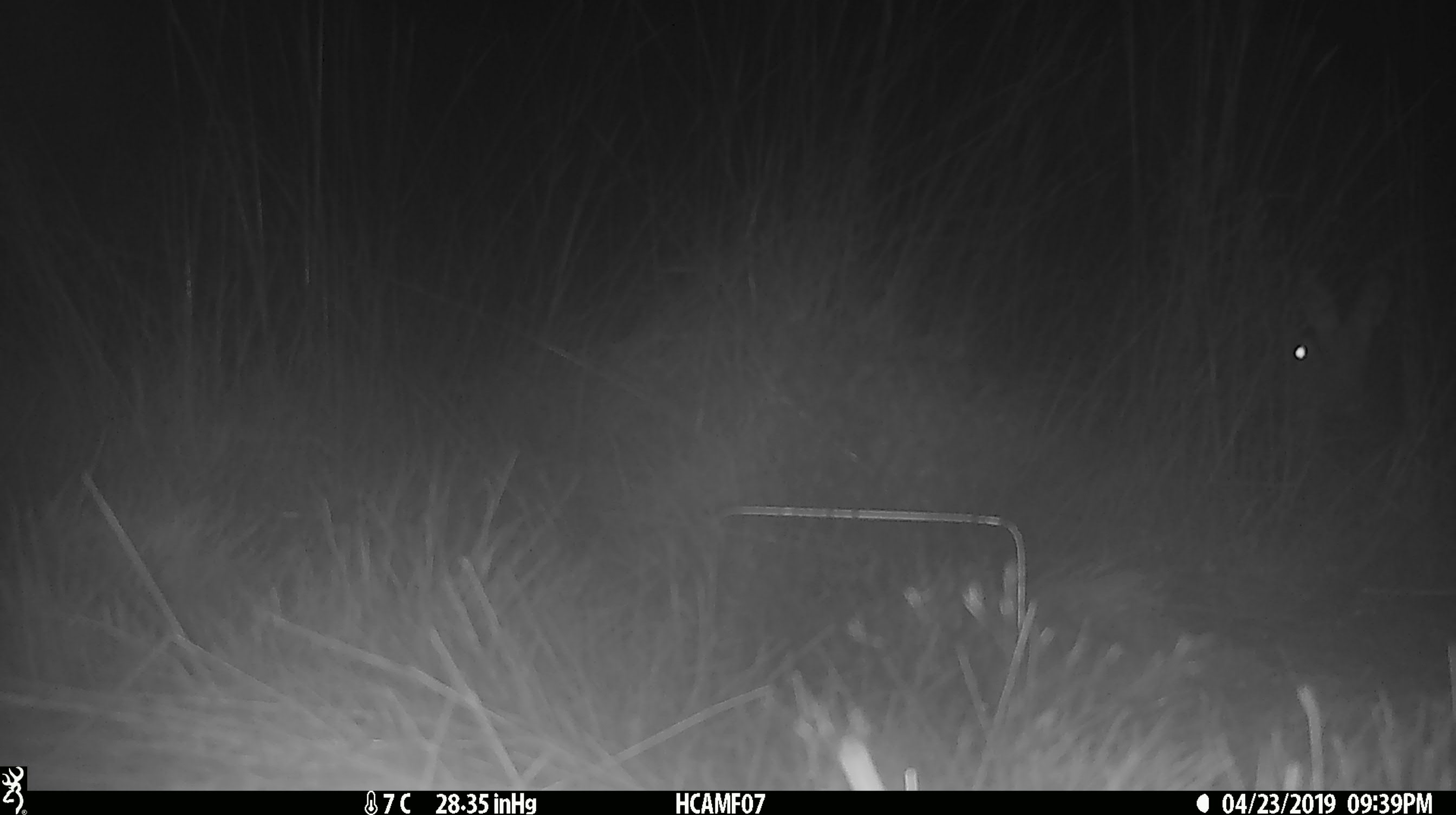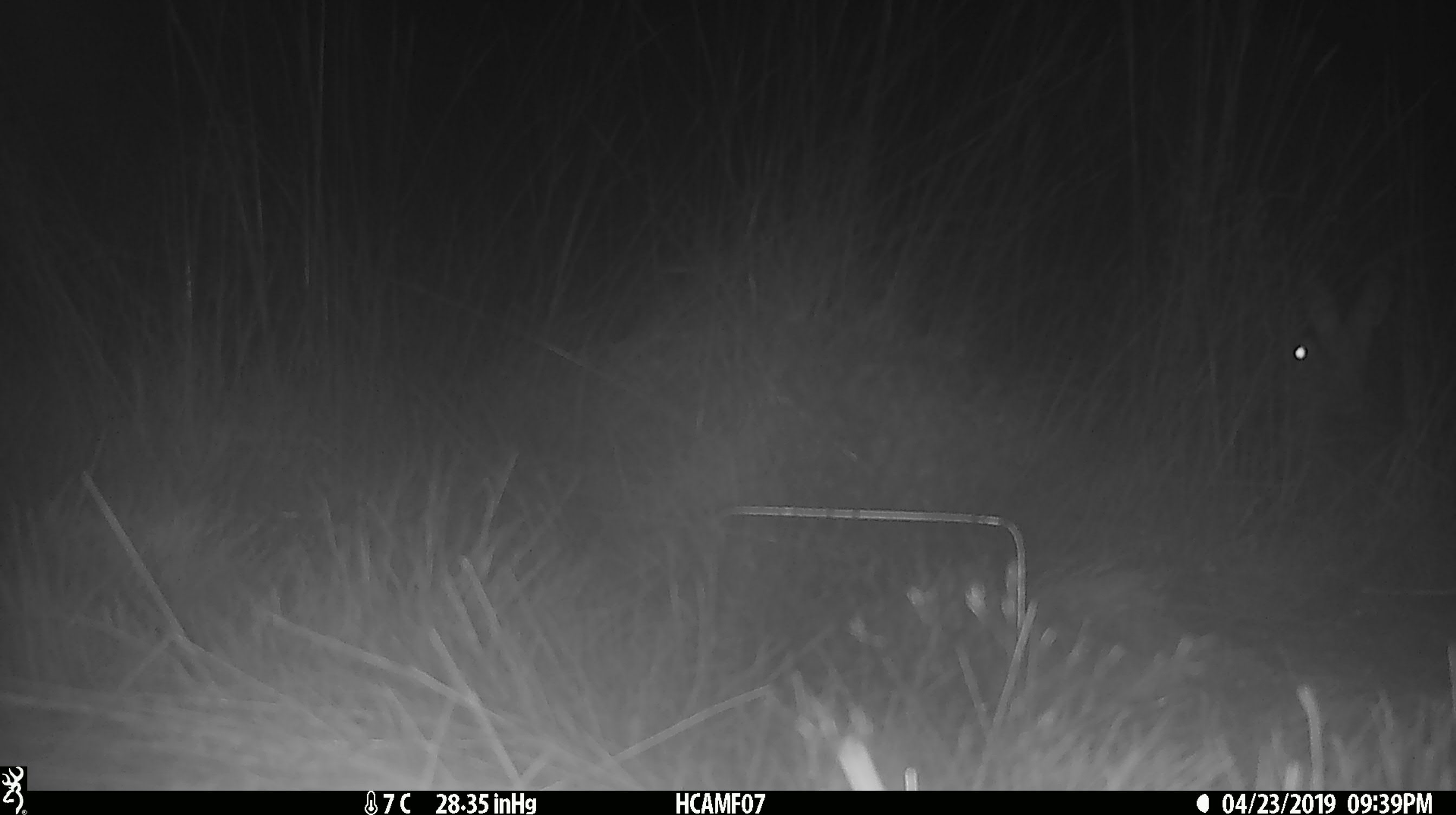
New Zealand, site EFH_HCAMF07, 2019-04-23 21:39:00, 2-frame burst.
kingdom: Animalia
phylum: Chordata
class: Mammalia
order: Lagomorpha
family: Leporidae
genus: Lepus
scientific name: Lepus europaeus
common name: brown hare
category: hare